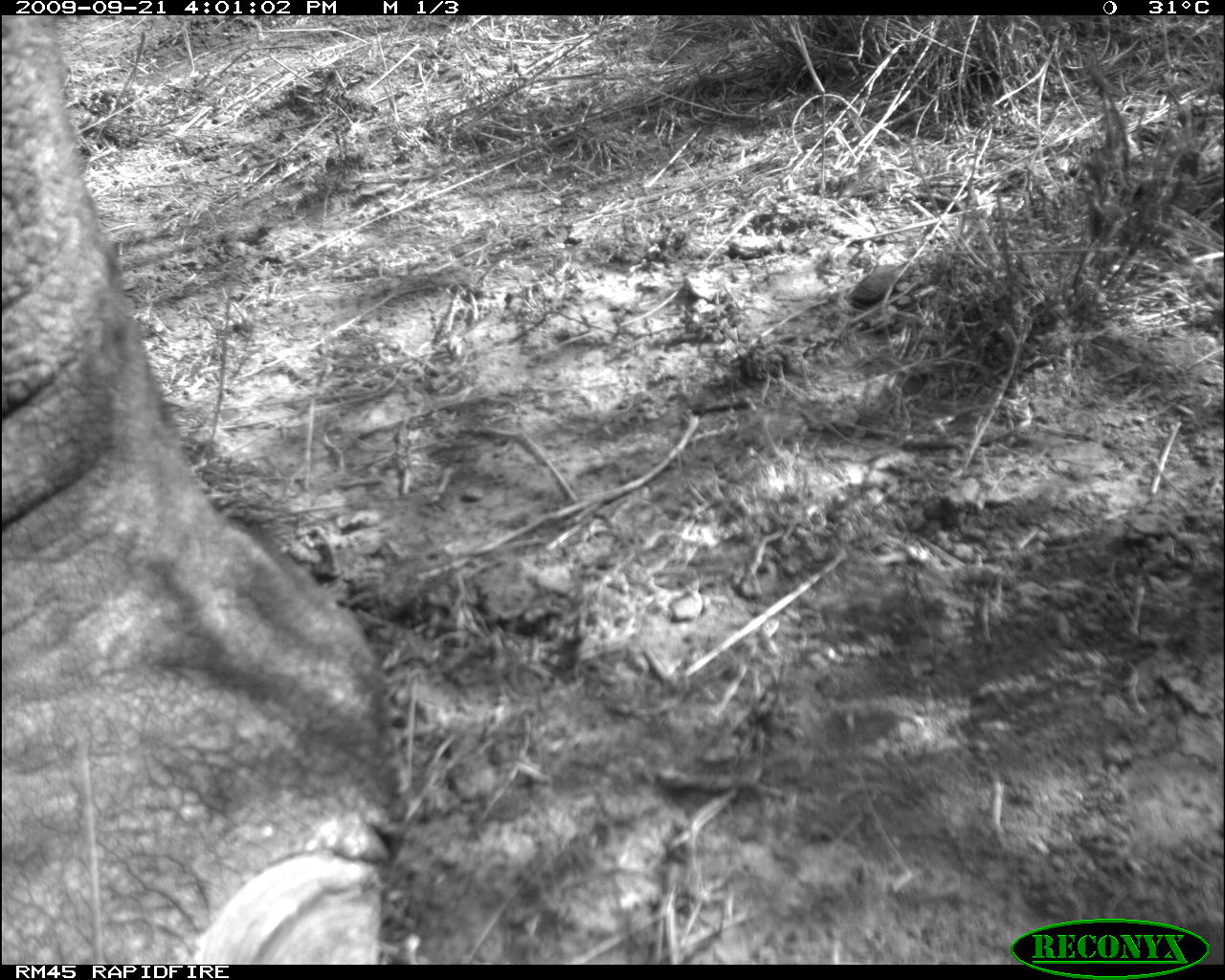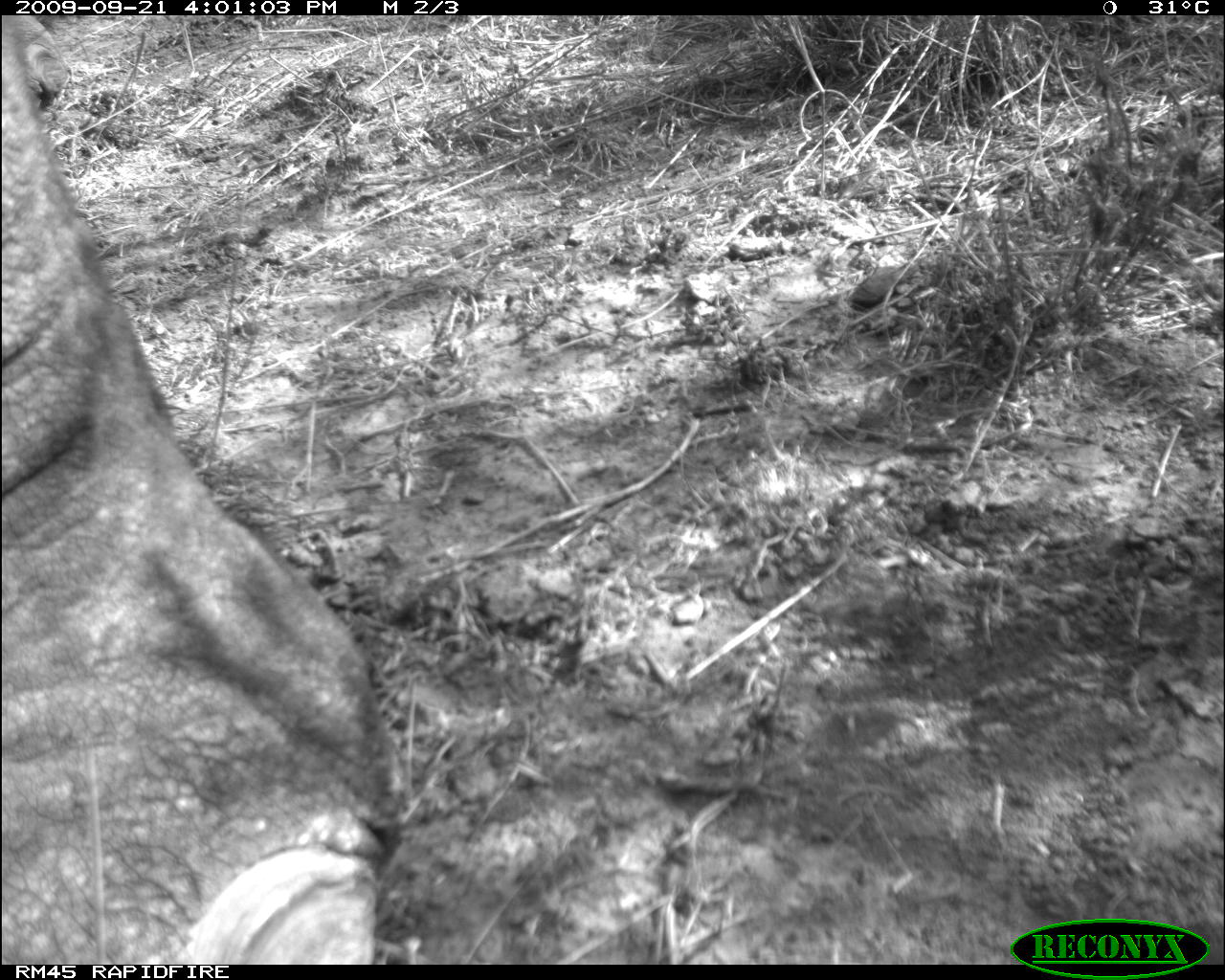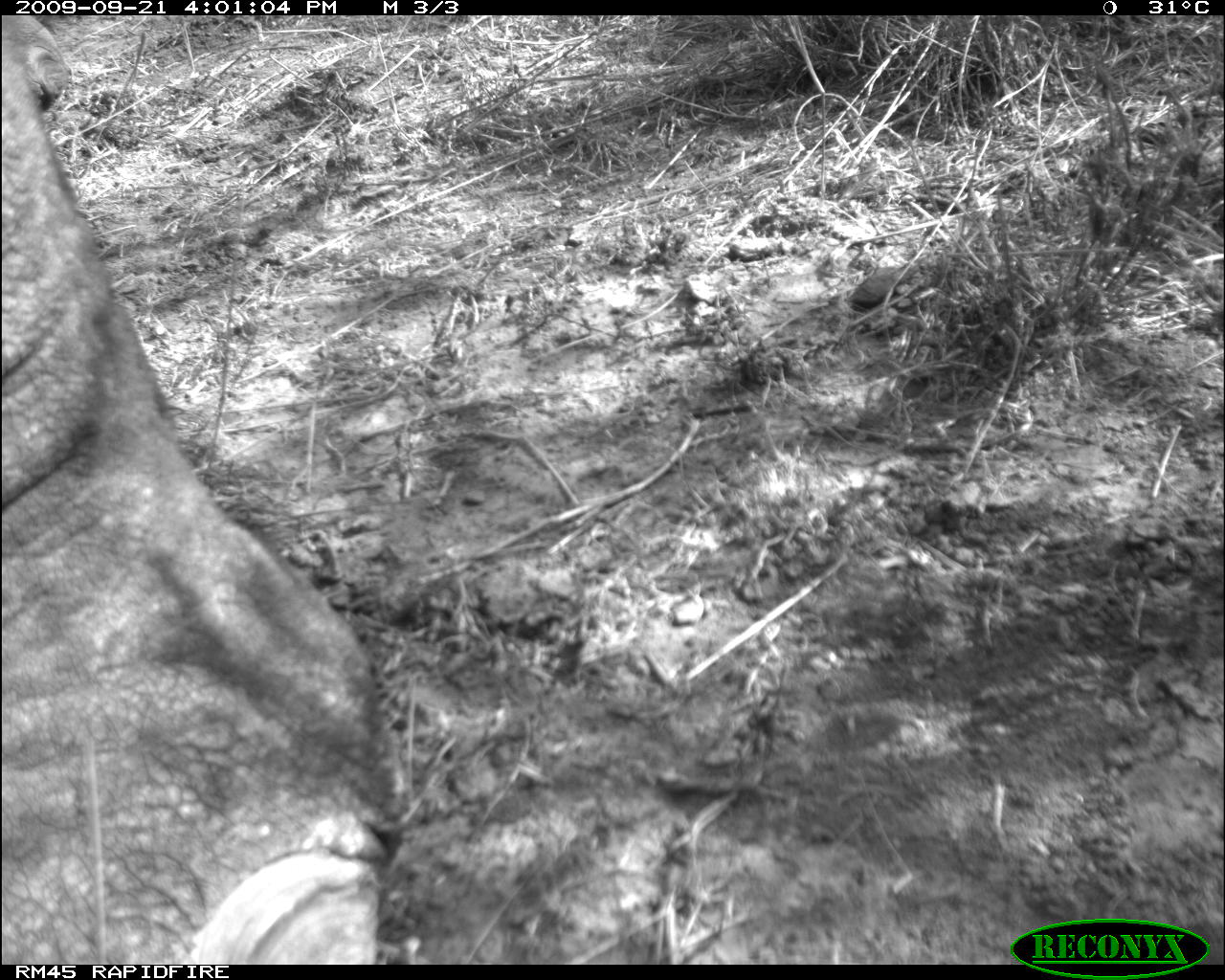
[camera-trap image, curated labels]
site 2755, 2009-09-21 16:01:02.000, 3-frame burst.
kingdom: Animalia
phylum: Chordata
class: Mammalia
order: Proboscidea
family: Elephantidae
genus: Loxodonta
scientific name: Loxodonta africana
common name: african bush elephant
Loxodonta africana (african bush elephant), count 1.